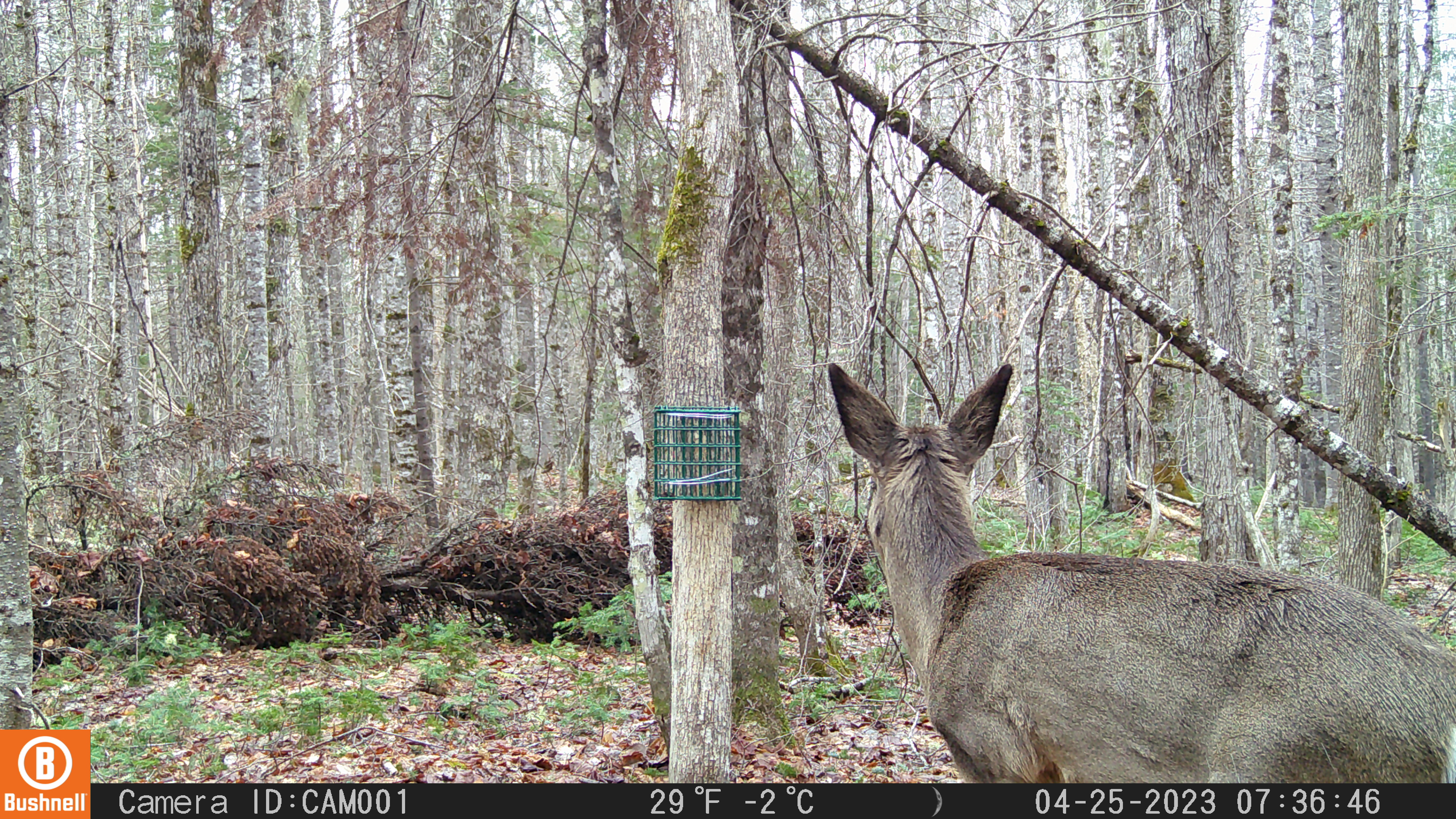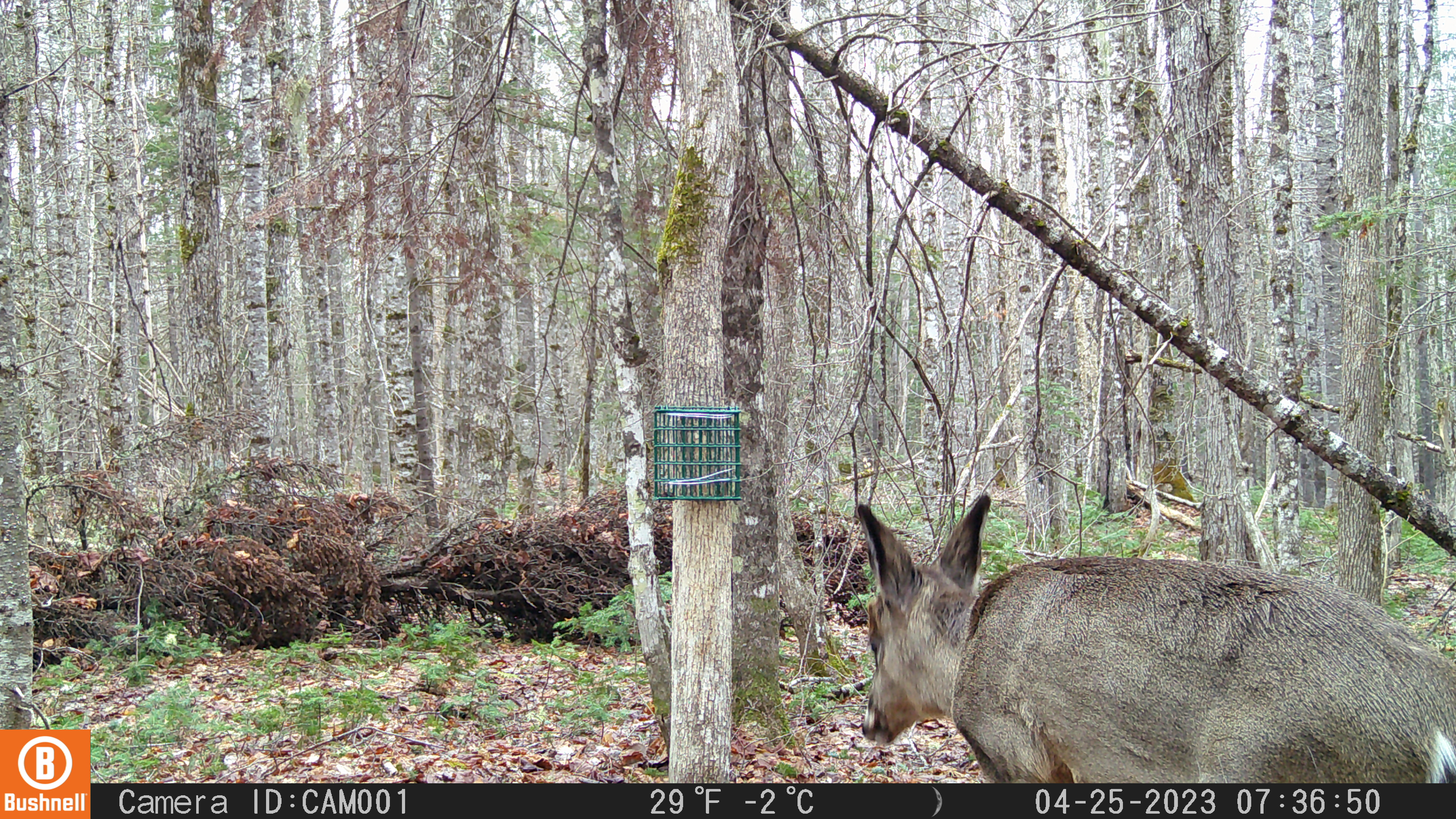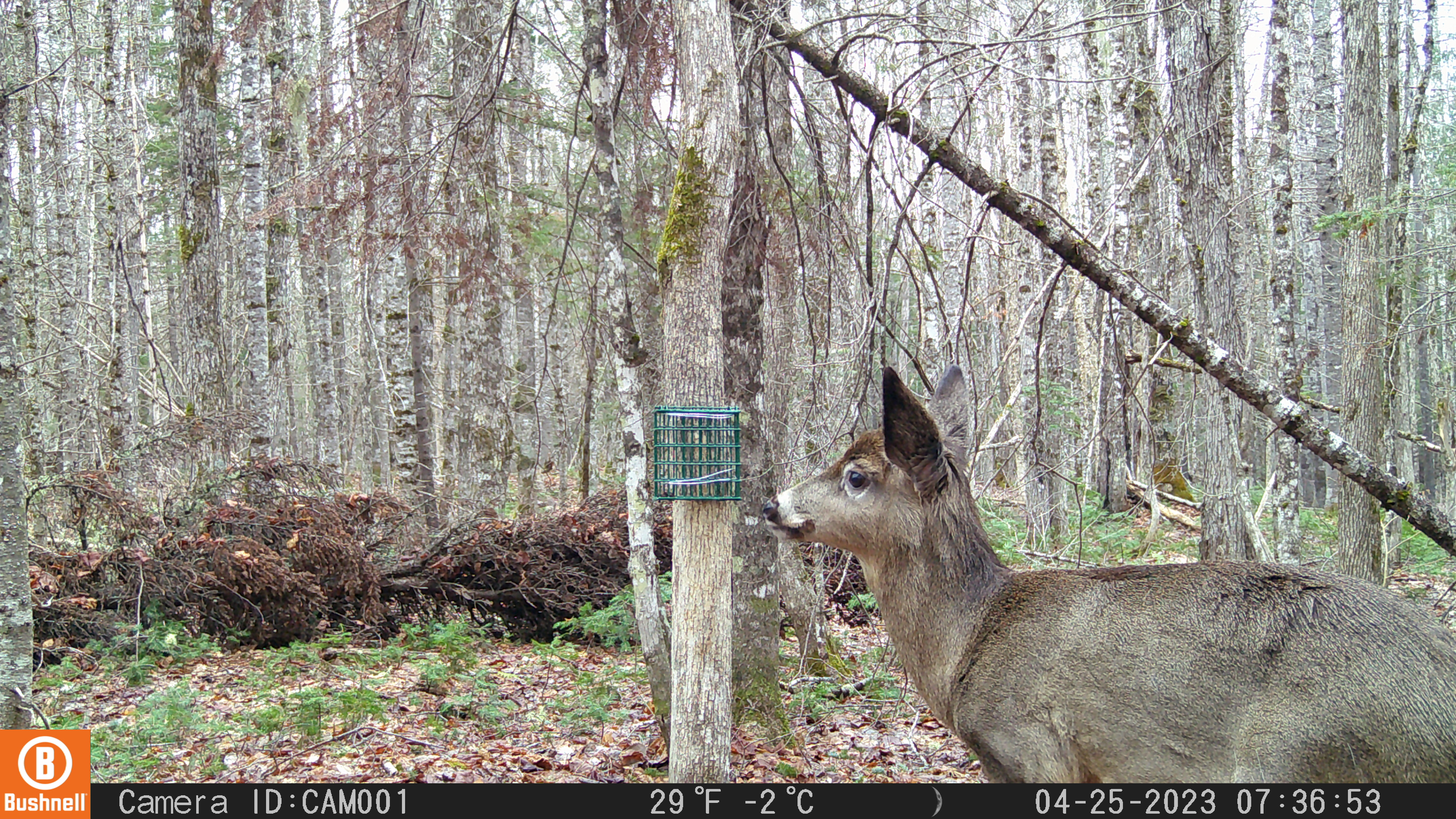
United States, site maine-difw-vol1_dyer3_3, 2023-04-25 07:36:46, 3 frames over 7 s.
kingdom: Animalia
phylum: Chordata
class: Mammalia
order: Artiodactyla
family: Cervidae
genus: Odocoileus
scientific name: Odocoileus virginianus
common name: white-tailed deer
White-tailed deer (Odocoileus virginianus).